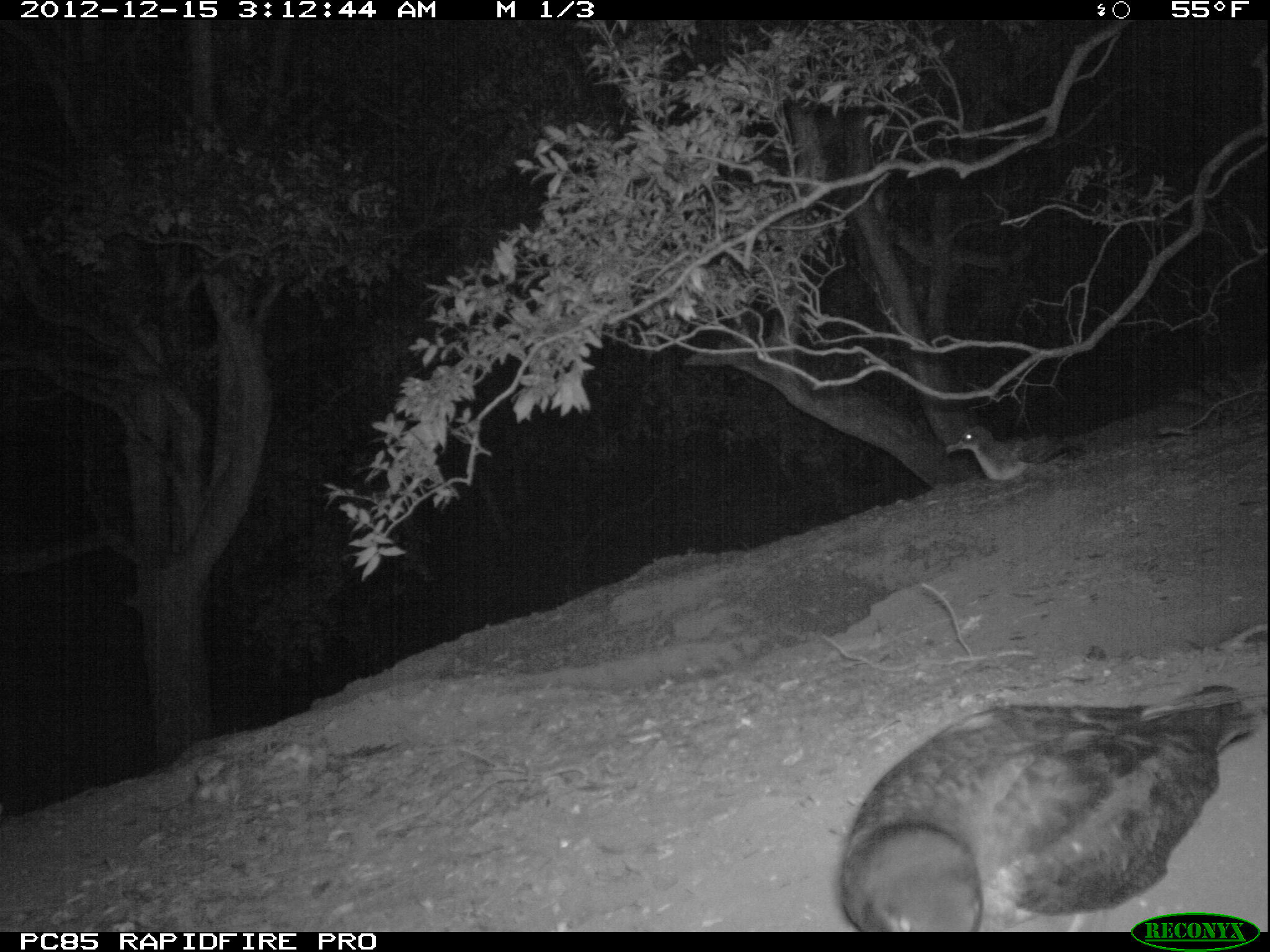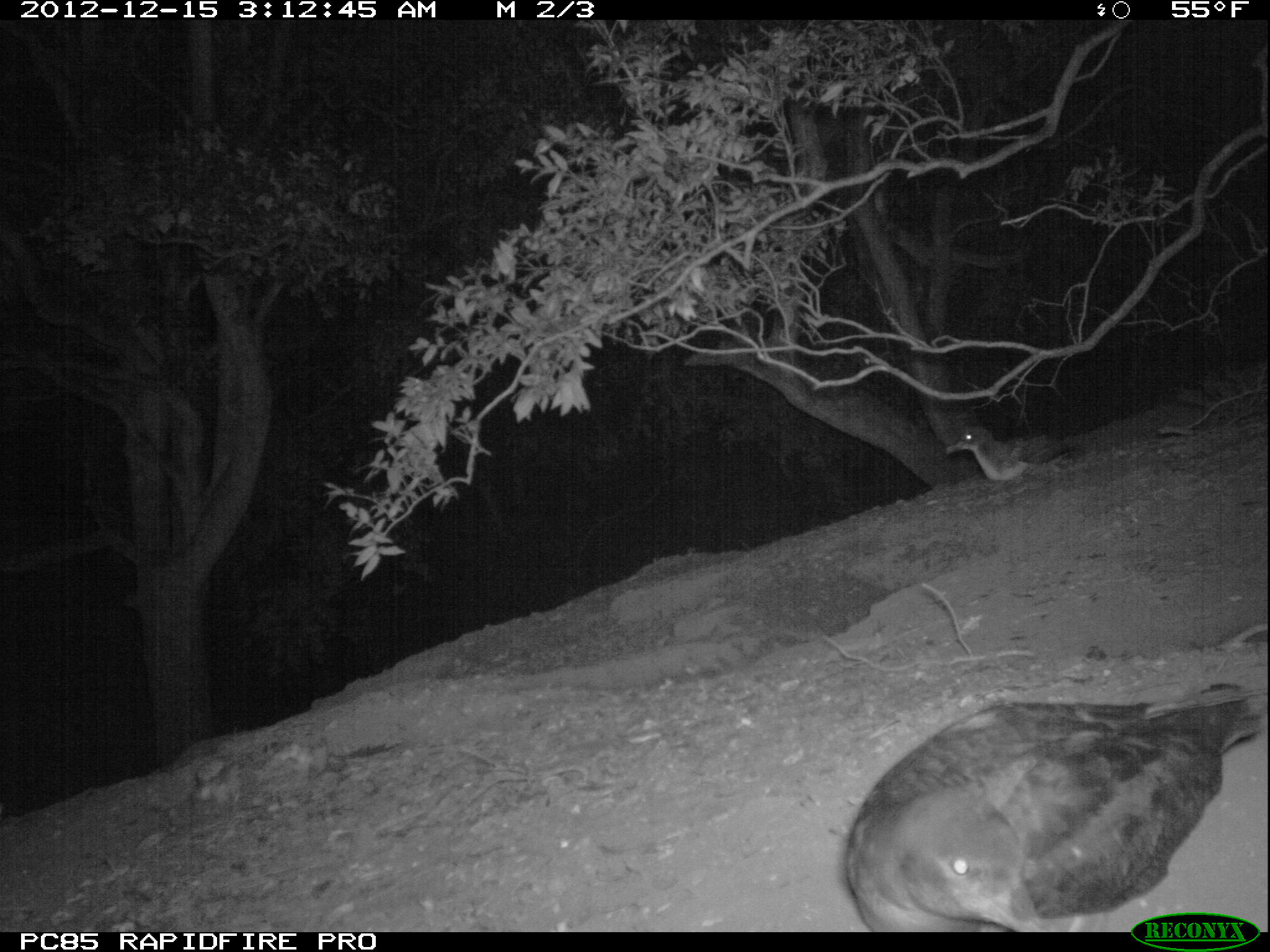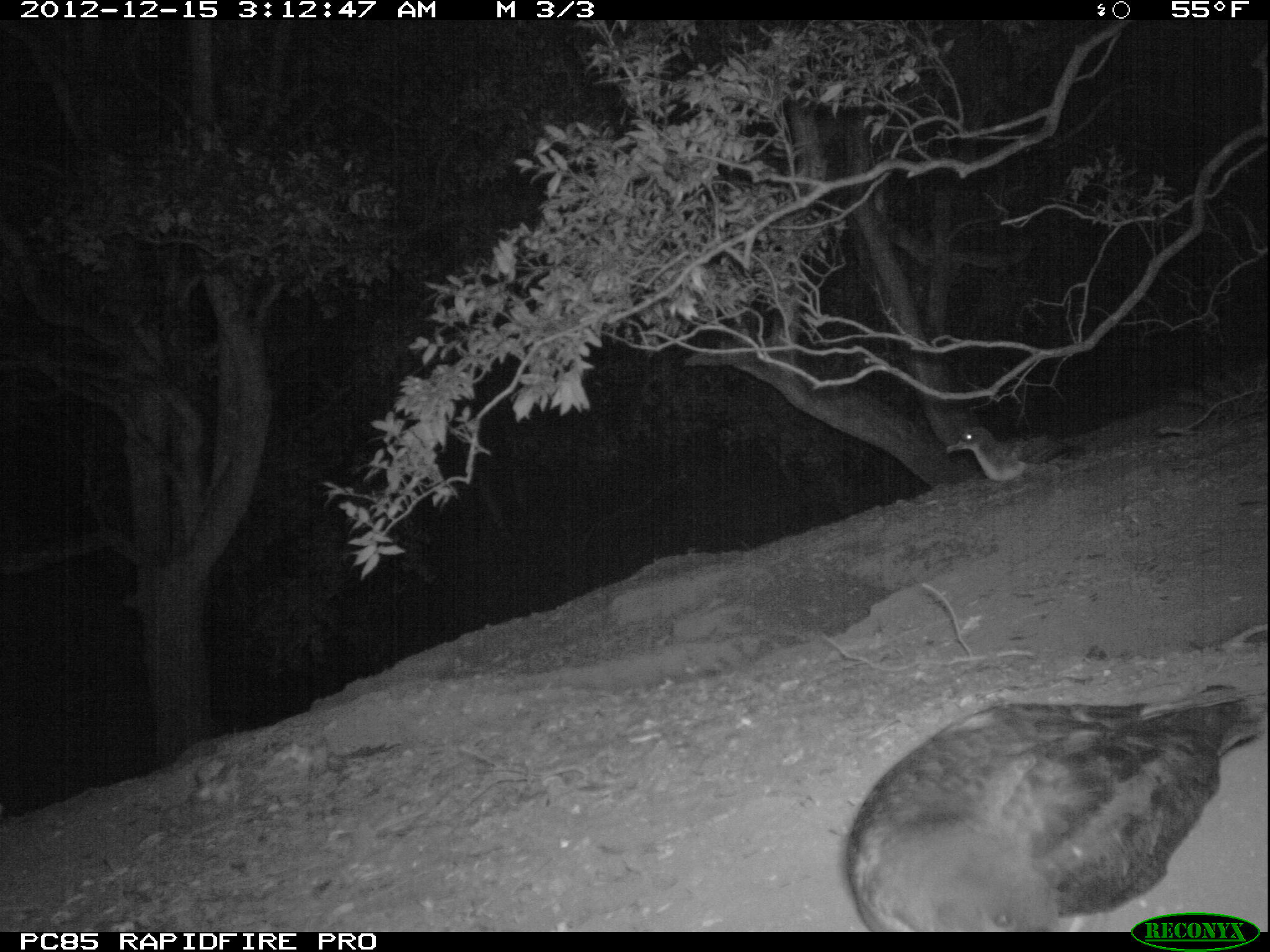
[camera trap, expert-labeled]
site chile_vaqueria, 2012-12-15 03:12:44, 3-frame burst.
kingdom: Animalia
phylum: Chordata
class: Aves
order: Procellariiformes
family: Procellariidae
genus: Calonectris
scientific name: Calonectris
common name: shearwater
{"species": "shearwater (Calonectris)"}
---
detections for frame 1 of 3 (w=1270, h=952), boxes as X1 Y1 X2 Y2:
shearwater: 831 684 1264 933; 951 423 1050 485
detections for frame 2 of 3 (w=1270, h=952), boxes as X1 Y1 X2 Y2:
shearwater: 832 685 1270 932; 948 425 1072 483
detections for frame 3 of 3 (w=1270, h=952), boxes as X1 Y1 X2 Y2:
shearwater: 838 680 1266 933; 948 424 1067 483